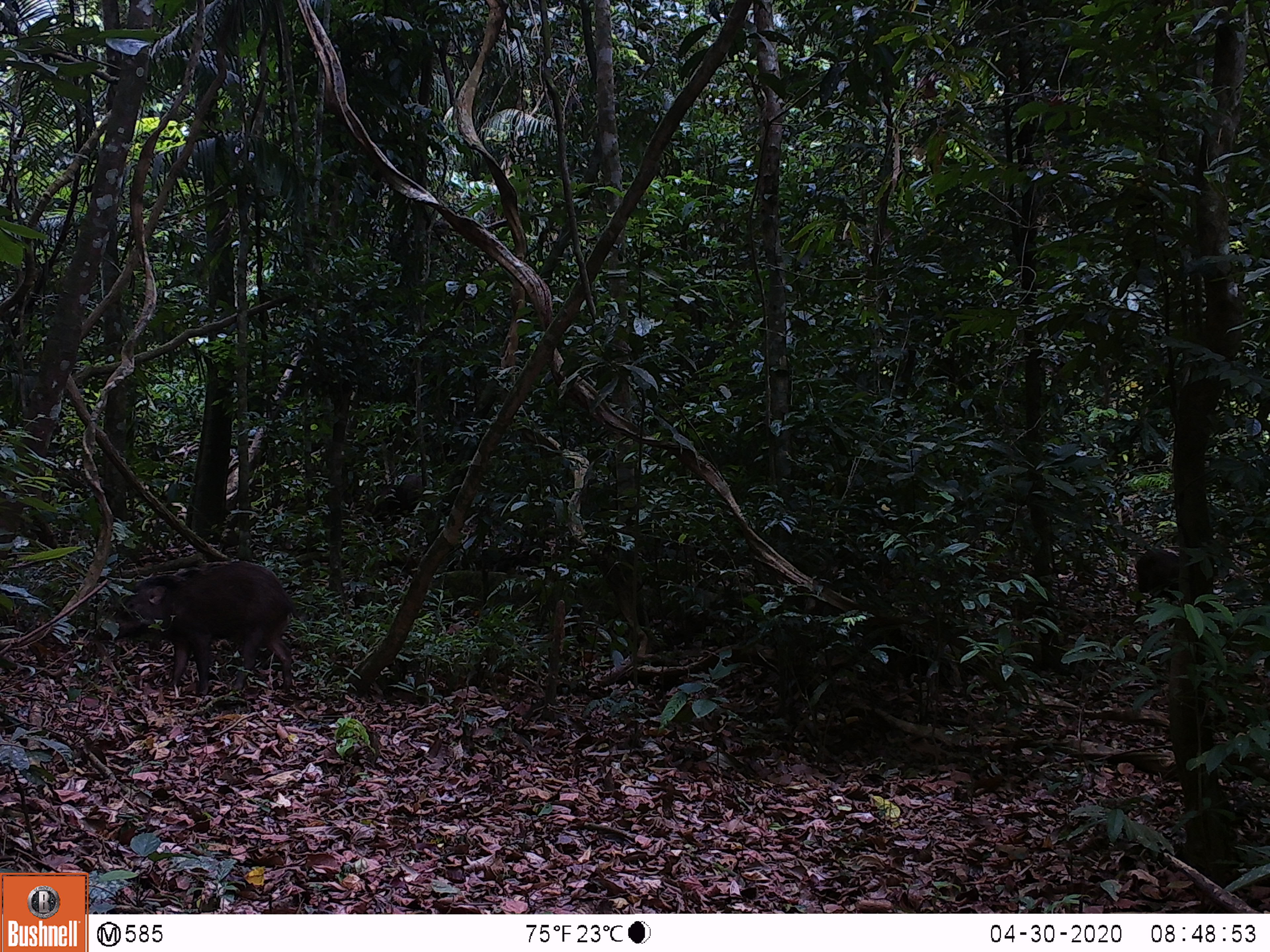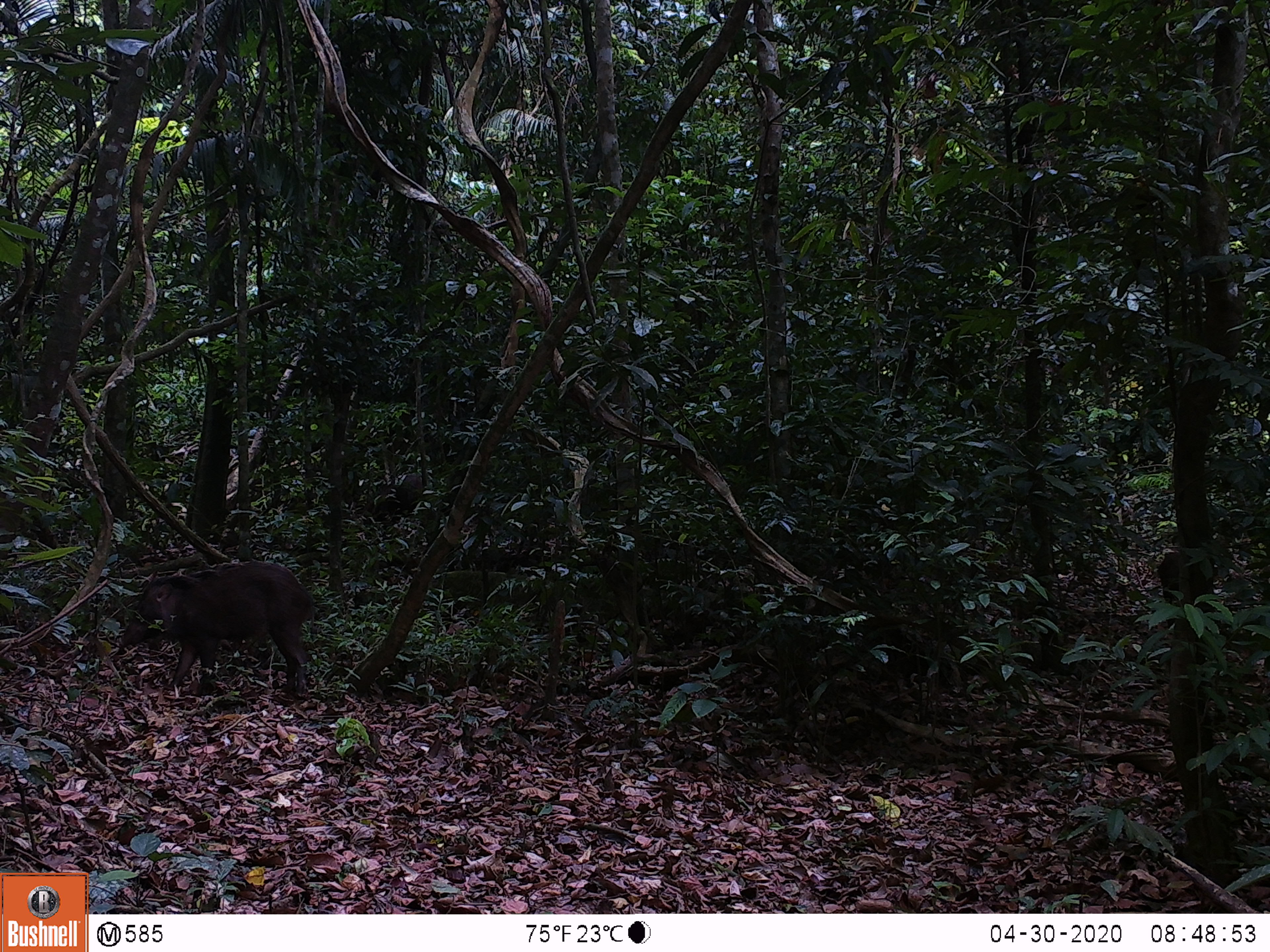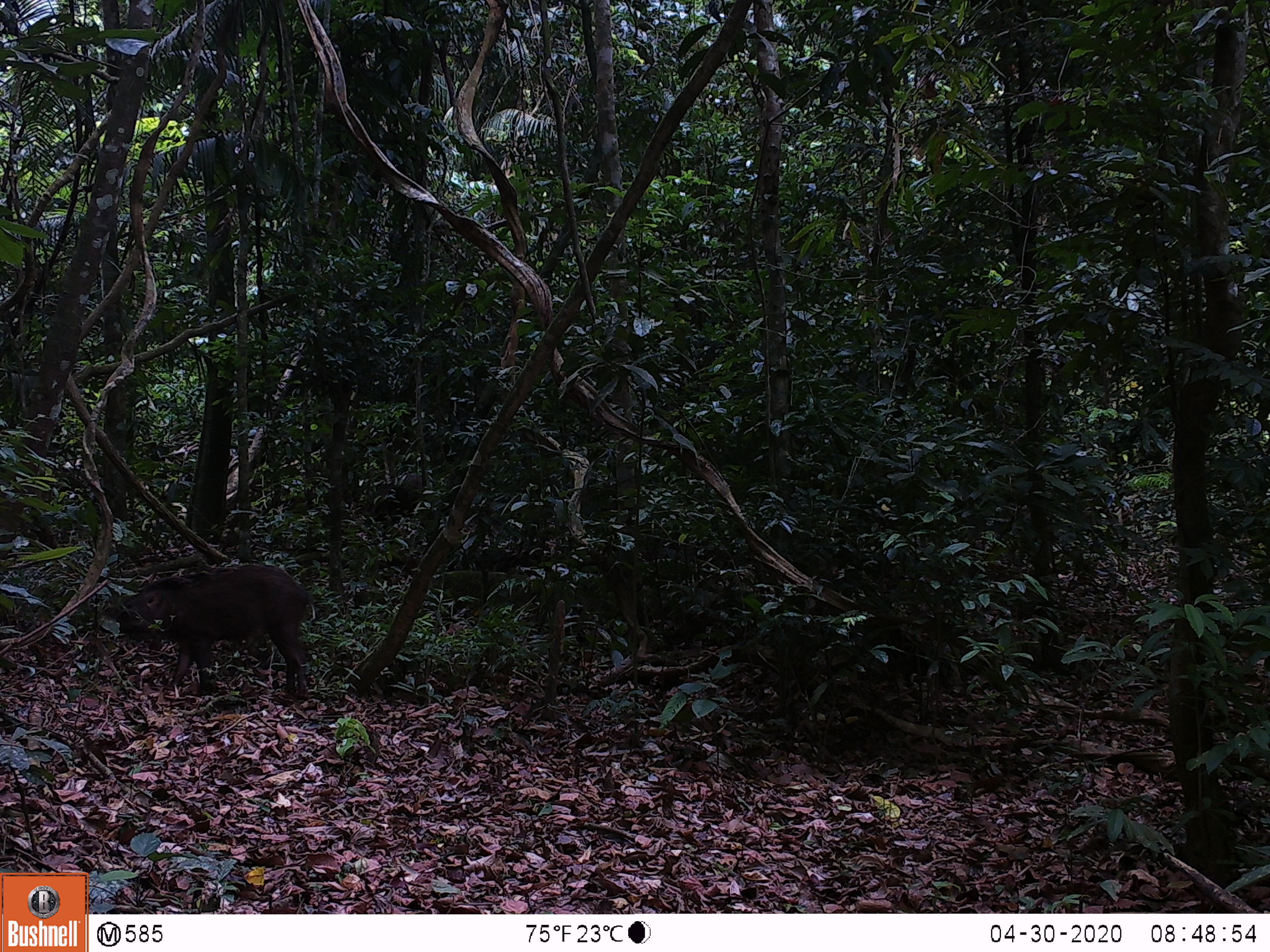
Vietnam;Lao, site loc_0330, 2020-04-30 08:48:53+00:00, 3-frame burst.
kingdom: Animalia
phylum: Chordata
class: Mammalia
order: Artiodactyla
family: Suidae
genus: Sus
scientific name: Sus scrofa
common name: eurasian wild pig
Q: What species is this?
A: Eurasian wild pig (Sus scrofa).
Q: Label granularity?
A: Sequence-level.